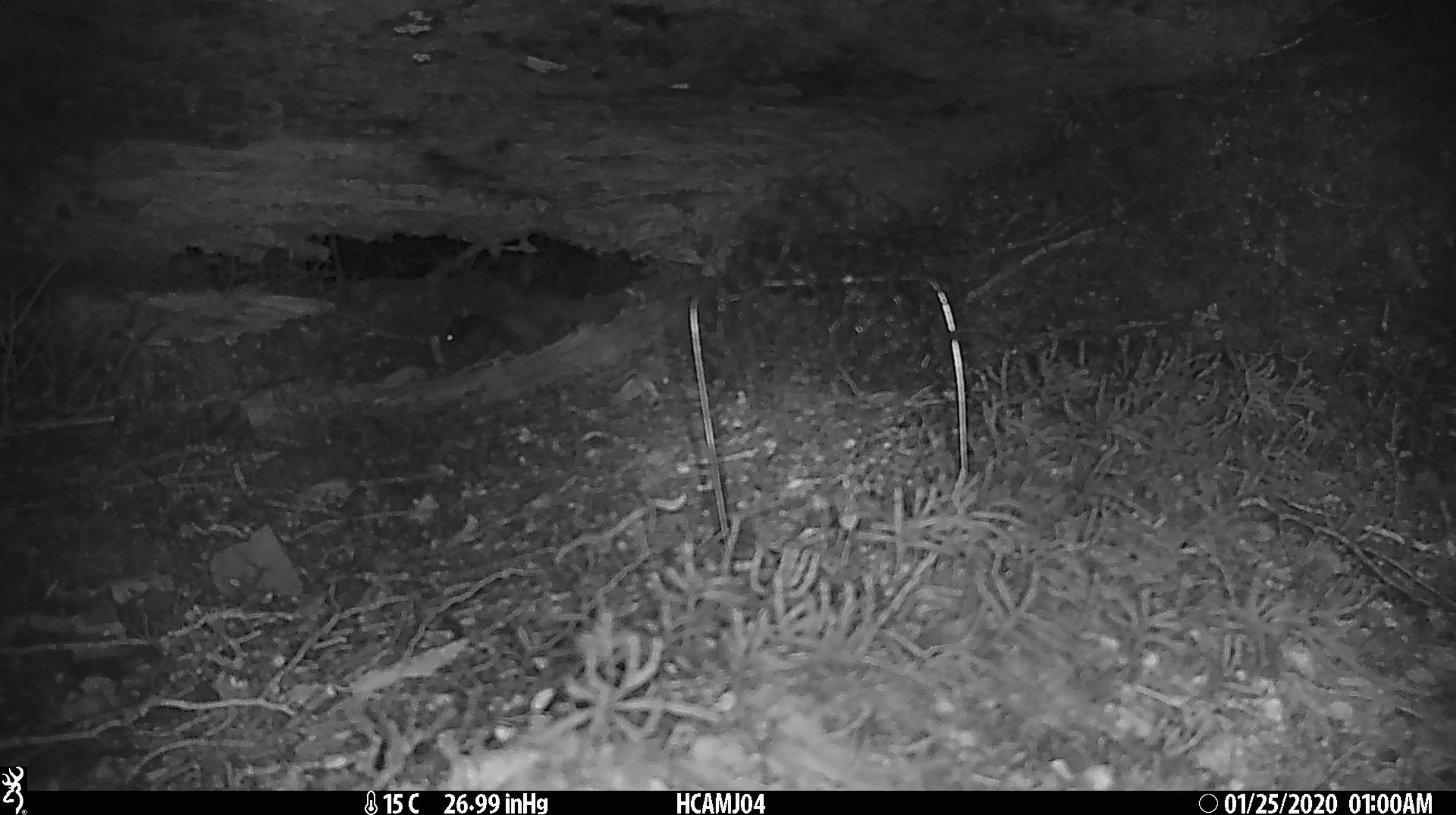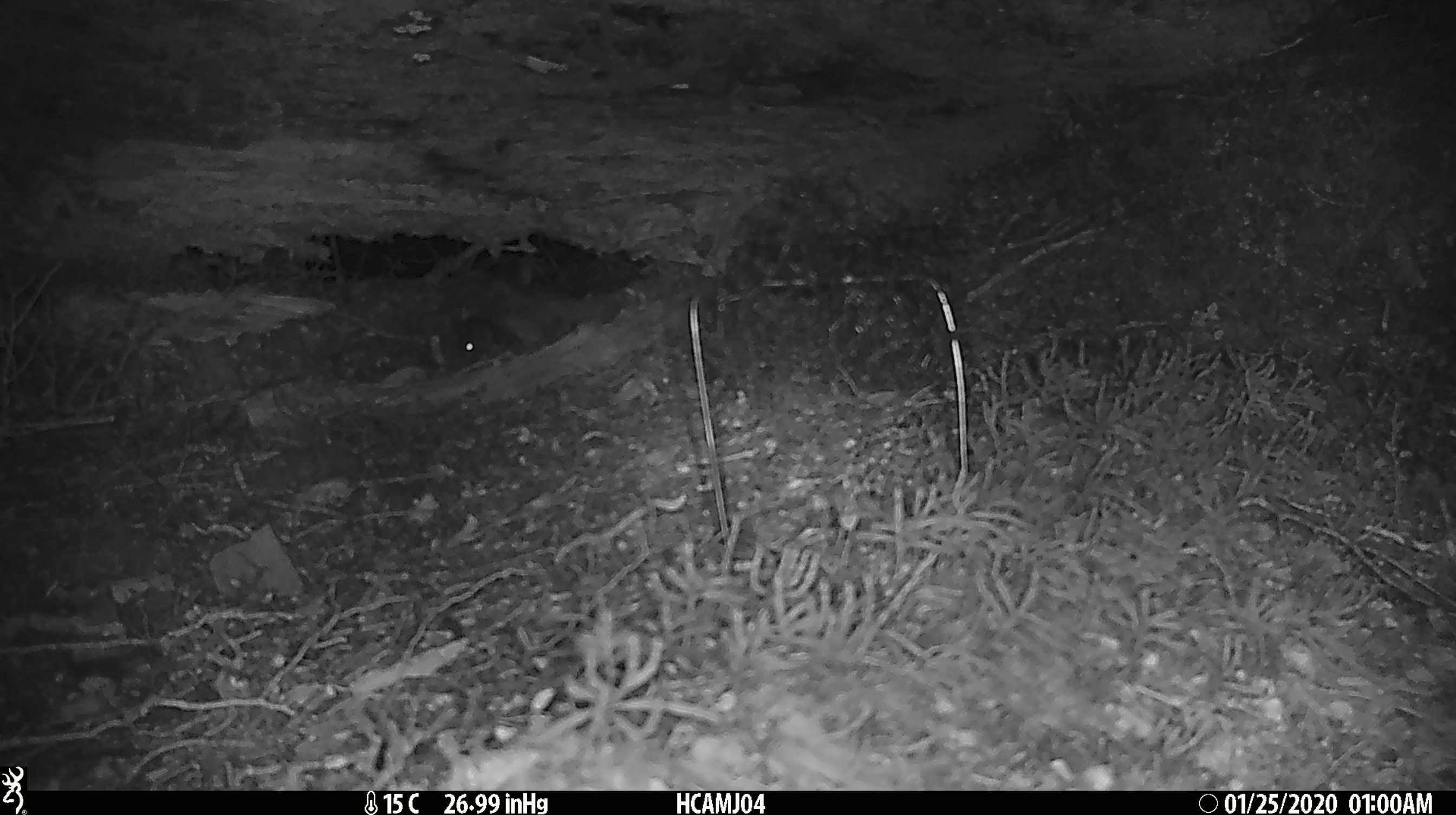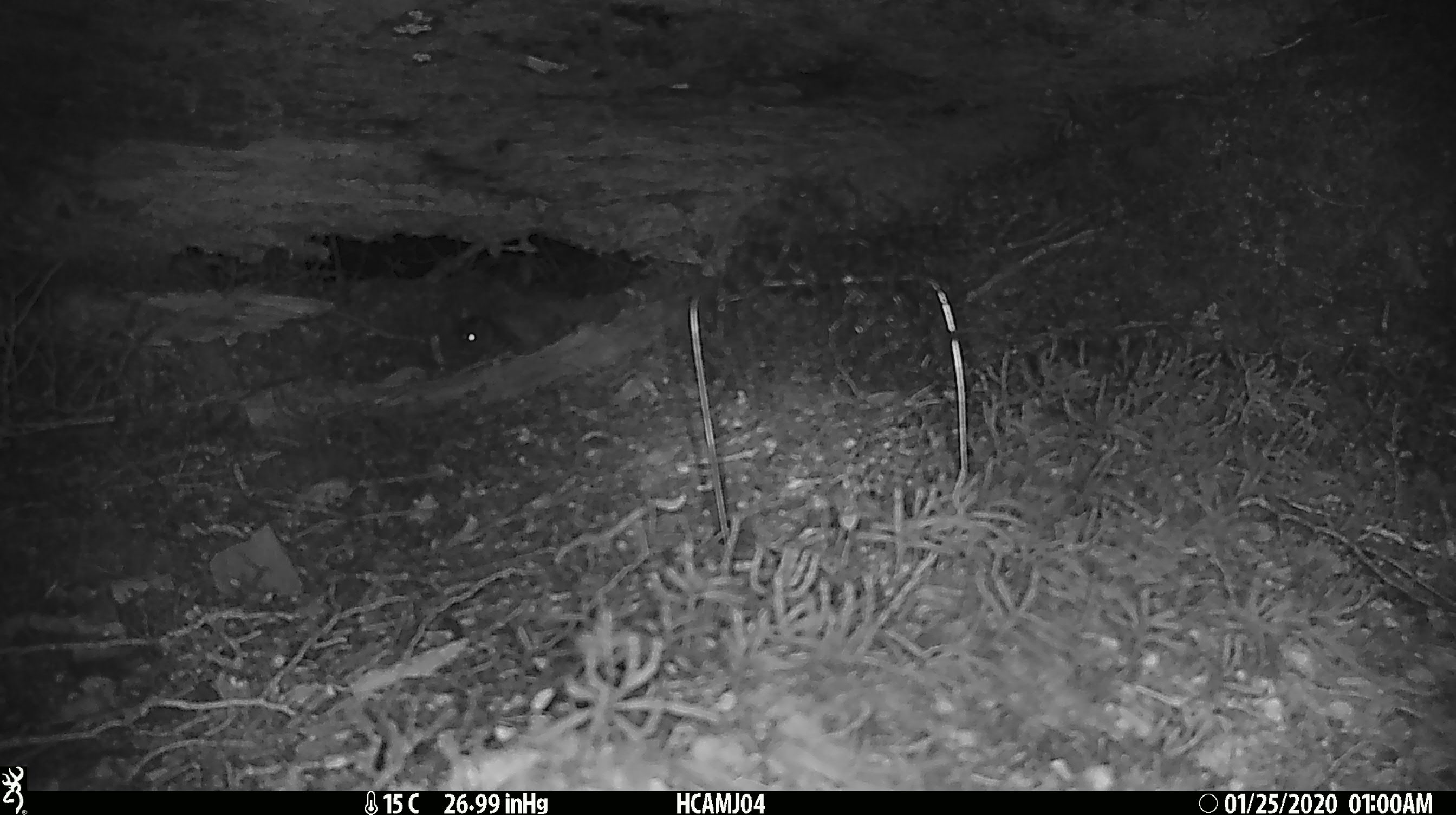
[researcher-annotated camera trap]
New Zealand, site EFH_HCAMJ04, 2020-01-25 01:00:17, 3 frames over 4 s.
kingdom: Animalia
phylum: Chordata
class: Mammalia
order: Rodentia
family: Muridae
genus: Mus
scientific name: Mus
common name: mouse